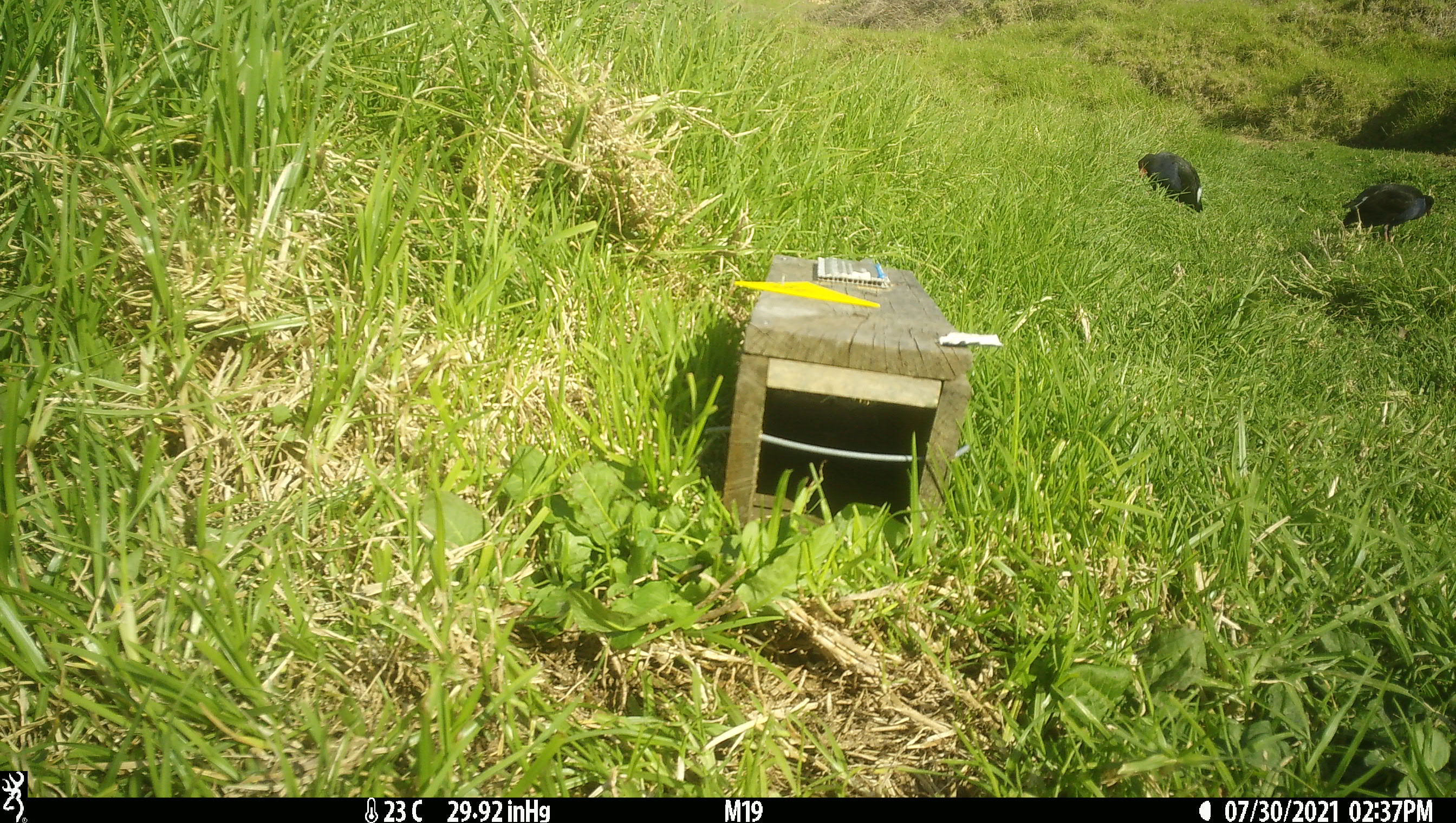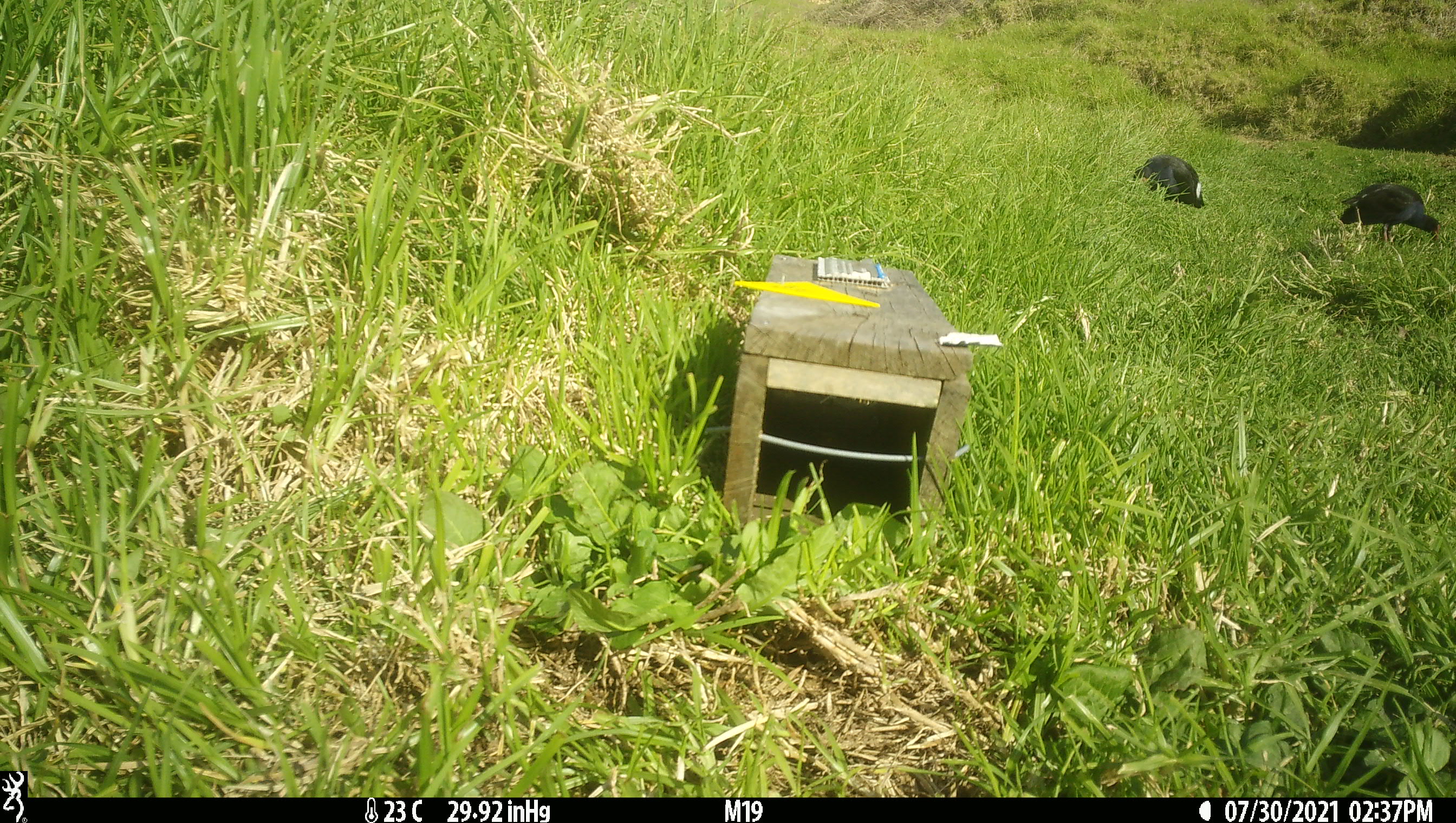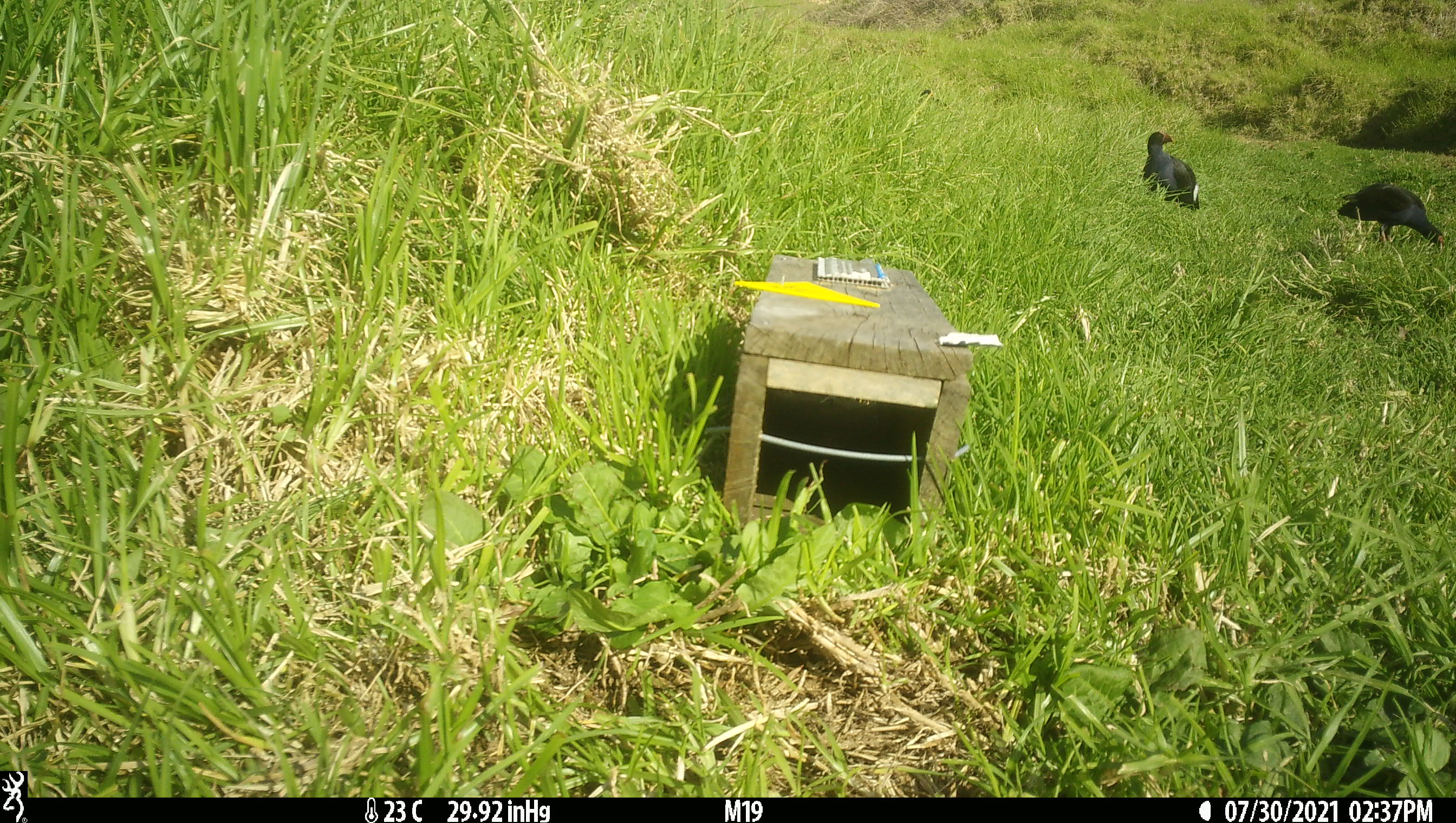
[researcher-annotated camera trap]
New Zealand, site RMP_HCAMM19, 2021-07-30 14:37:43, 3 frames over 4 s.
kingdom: Animalia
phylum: Chordata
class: Aves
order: Gruiformes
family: Rallidae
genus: Porphyrio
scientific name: Porphyrio melanotus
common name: australasian swamphen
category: pukeko